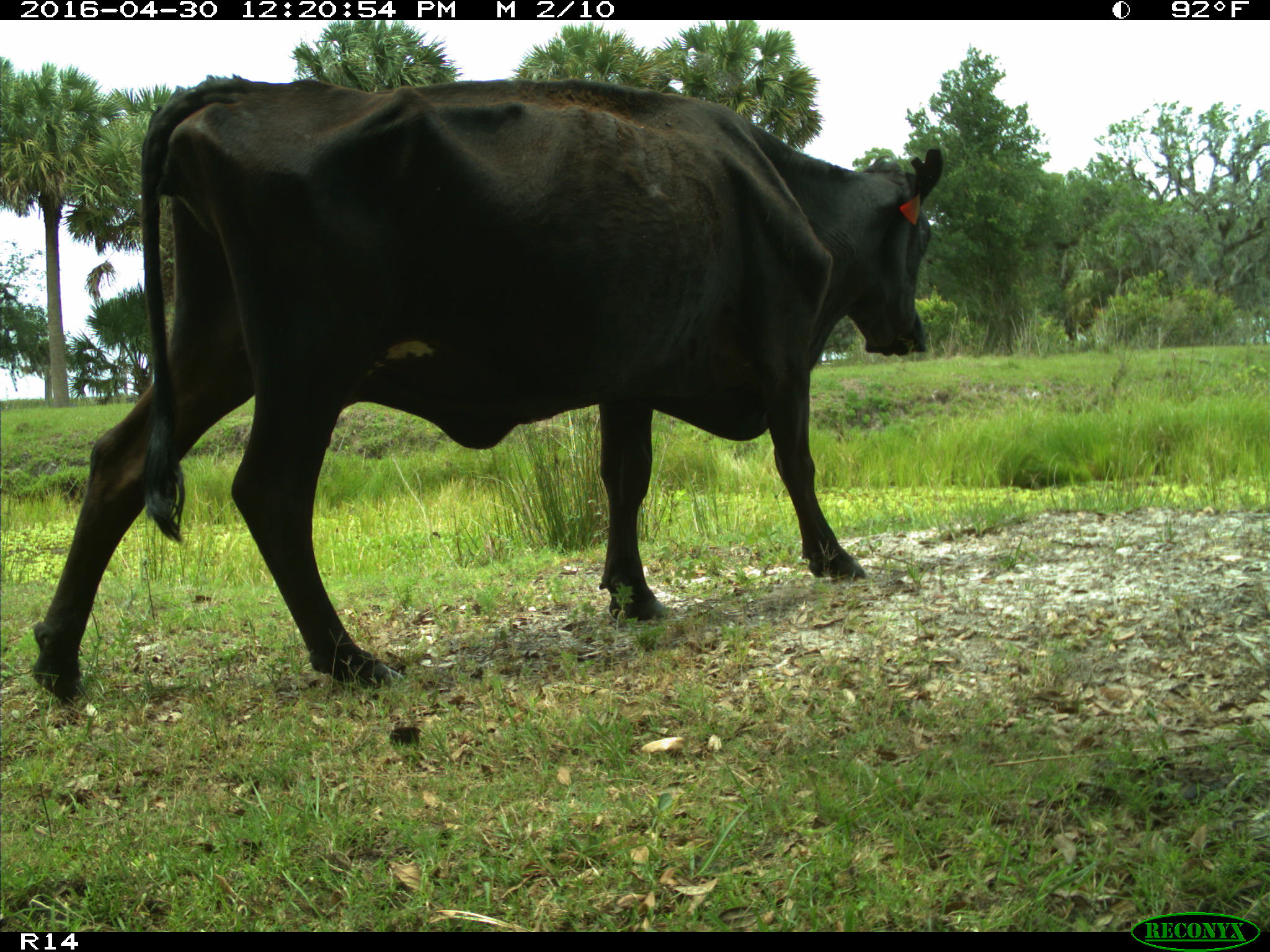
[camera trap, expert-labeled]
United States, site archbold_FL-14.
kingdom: Animalia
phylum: Chordata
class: Mammalia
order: Artiodactyla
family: Bovidae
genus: Bos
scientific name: Bos taurus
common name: domestic cow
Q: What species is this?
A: Bos taurus (domestic cow).